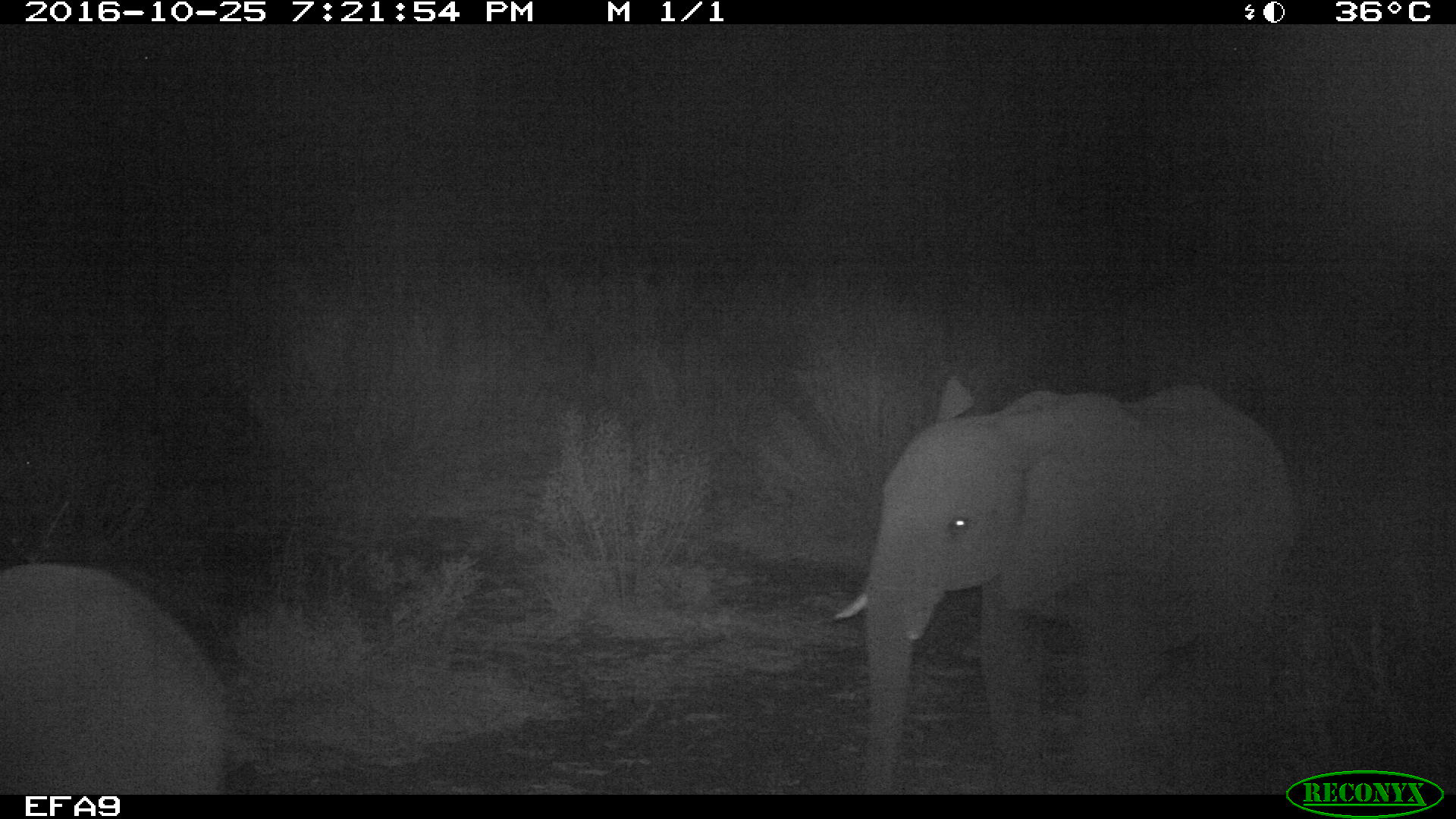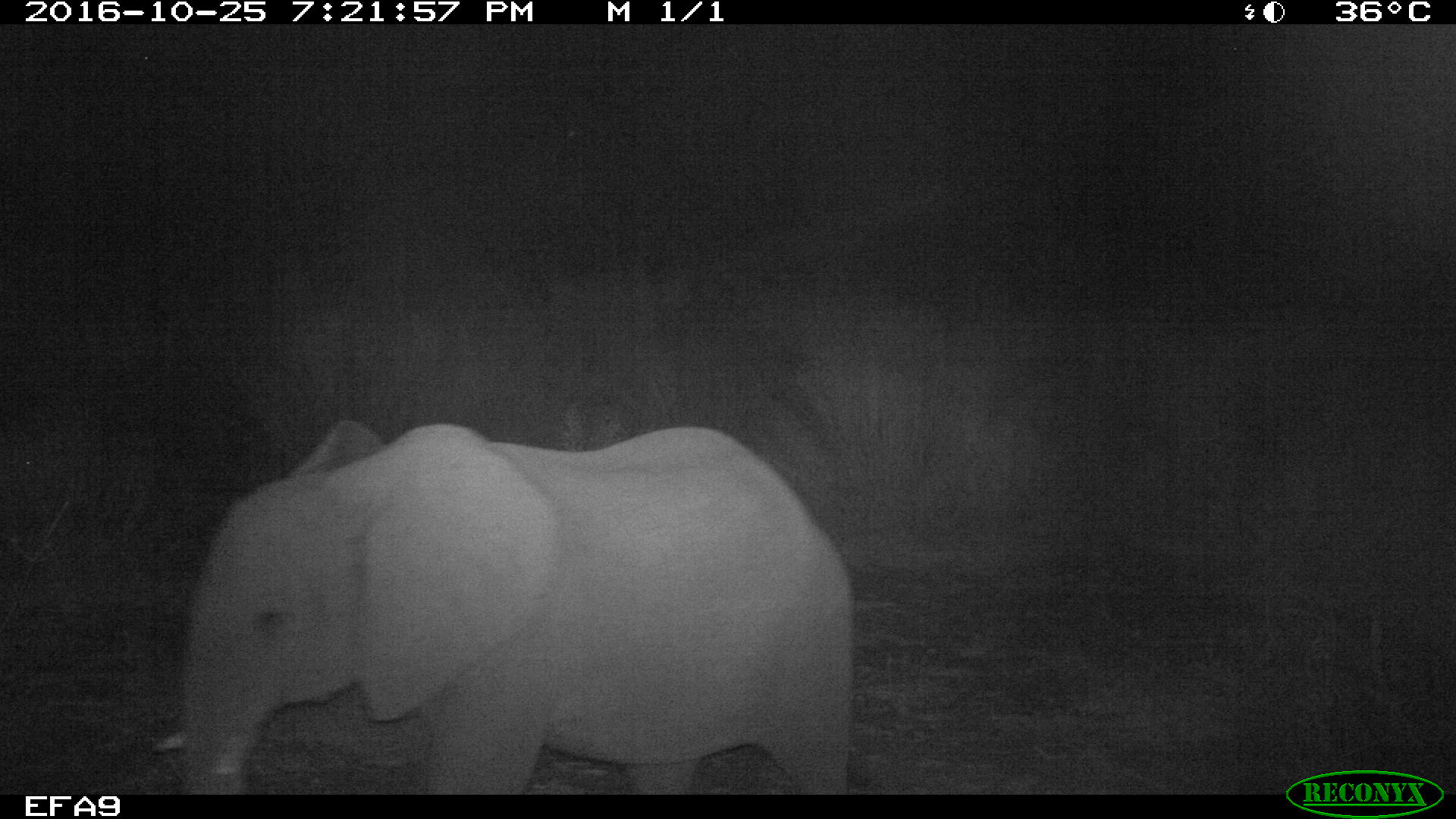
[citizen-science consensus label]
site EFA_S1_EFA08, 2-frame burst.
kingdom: Animalia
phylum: Chordata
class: Mammalia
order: Proboscidea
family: Elephantidae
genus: Loxodonta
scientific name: Loxodonta africana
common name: african bush elephant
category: elephant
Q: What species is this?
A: Elephant (african bush elephant) (Loxodonta africana).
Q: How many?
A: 2.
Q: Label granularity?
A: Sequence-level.